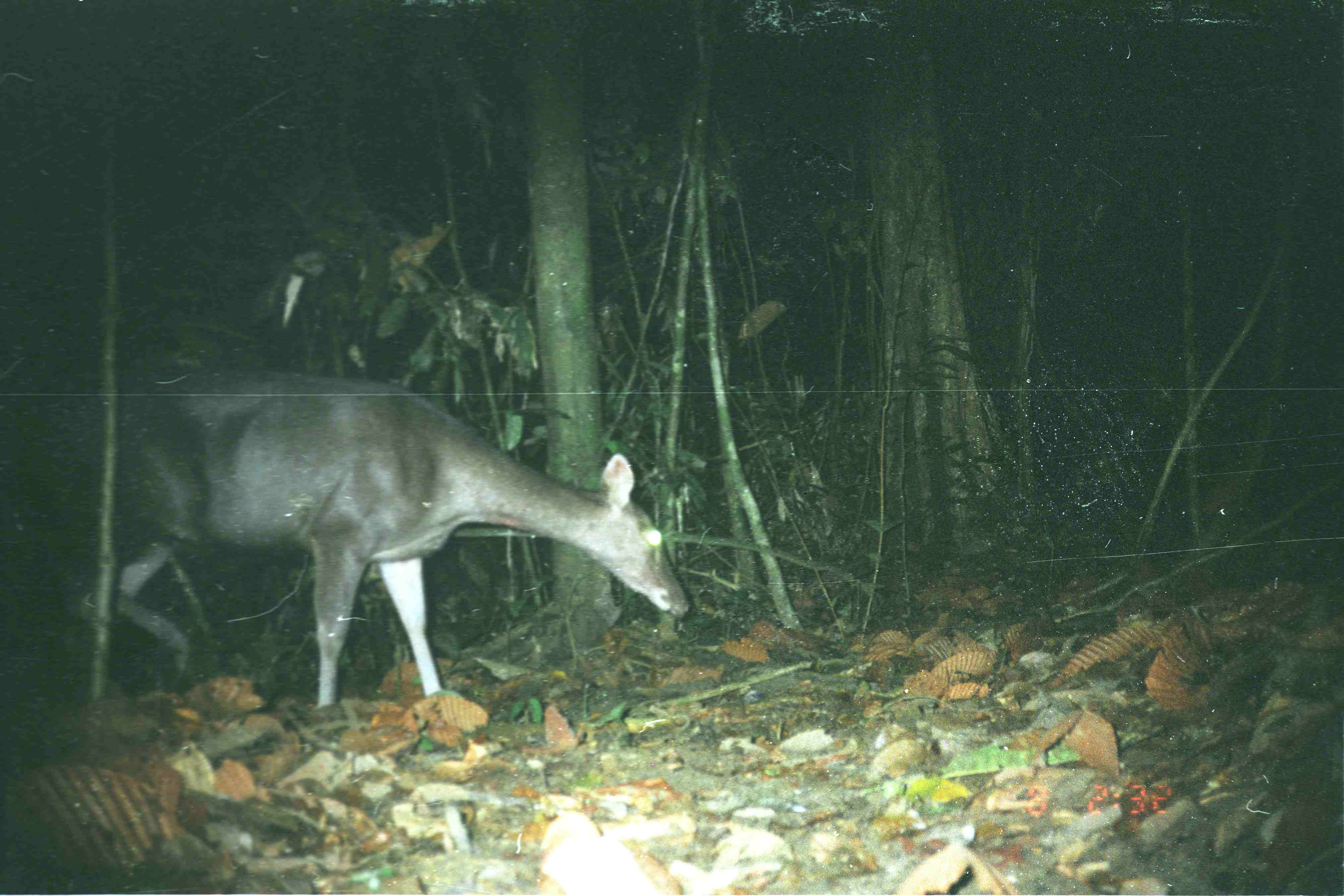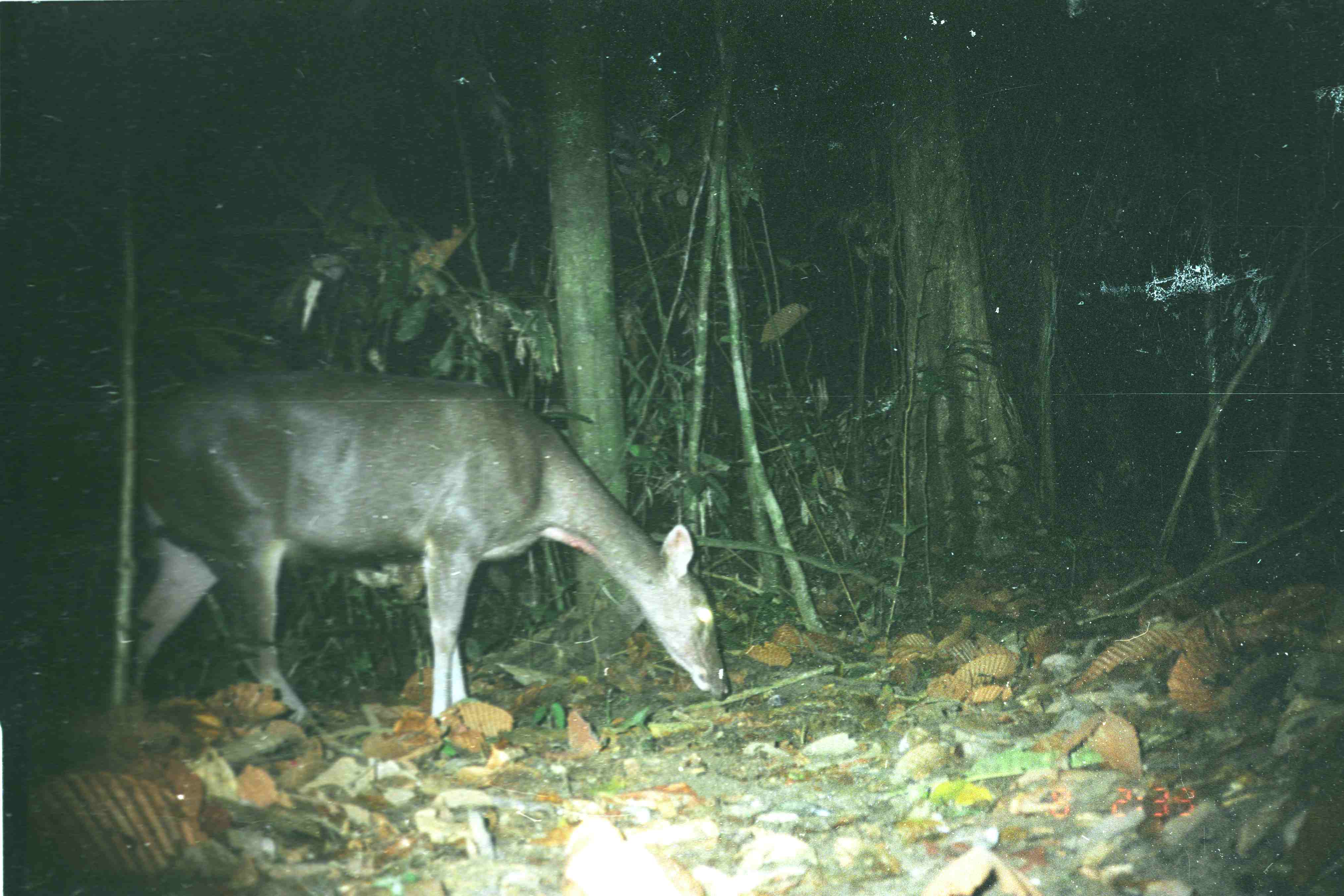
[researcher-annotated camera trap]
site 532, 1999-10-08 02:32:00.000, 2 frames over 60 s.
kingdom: Animalia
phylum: Chordata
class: Mammalia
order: Artiodactyla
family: Cervidae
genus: Rusa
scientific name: Rusa unicolor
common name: sambar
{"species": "Rusa unicolor (sambar)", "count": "1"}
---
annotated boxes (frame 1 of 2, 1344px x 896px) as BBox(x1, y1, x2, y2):
rusa unicolor: BBox(0, 367, 693, 709)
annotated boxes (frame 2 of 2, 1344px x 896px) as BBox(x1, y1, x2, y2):
rusa unicolor: BBox(125, 368, 734, 725)